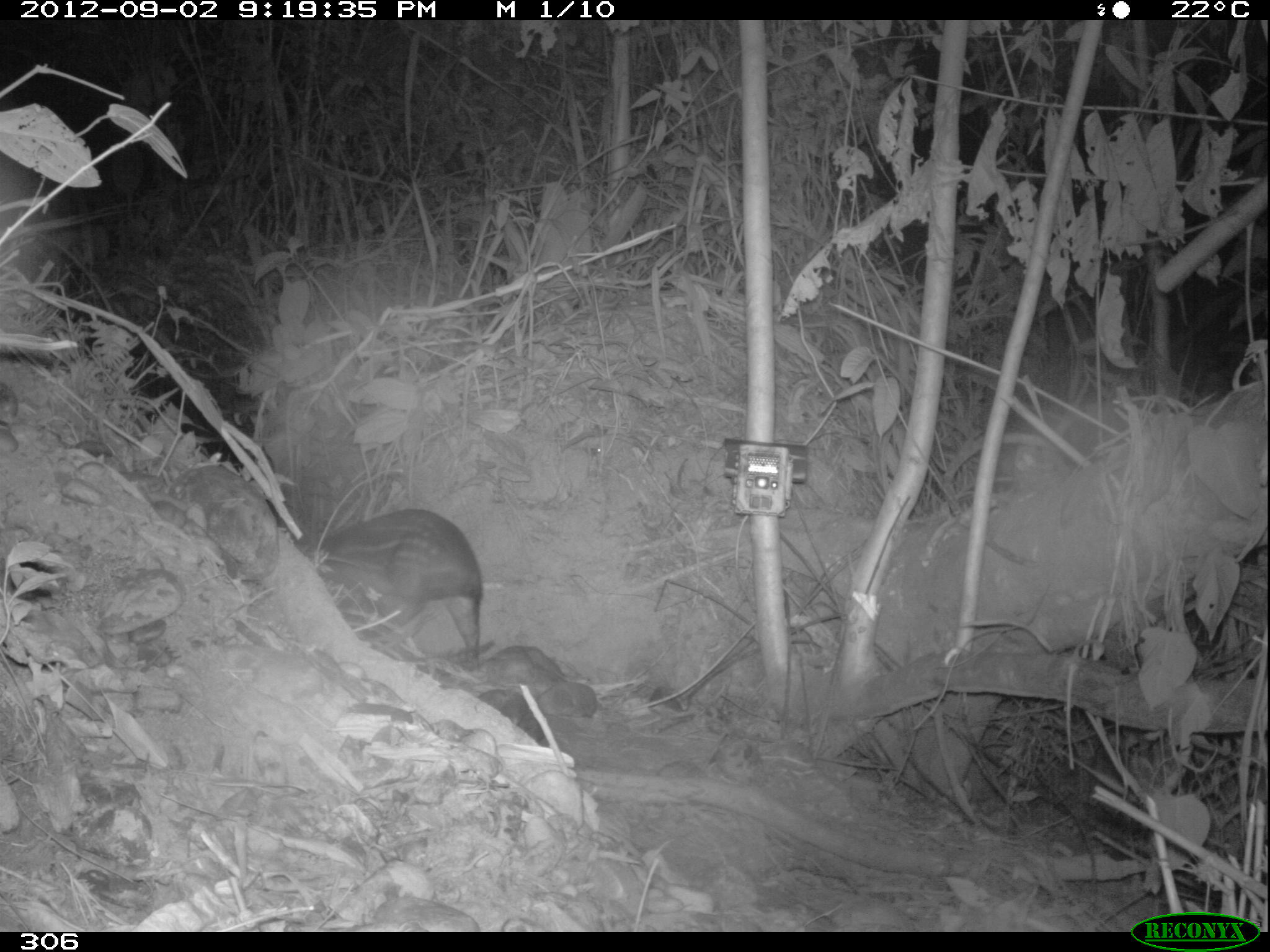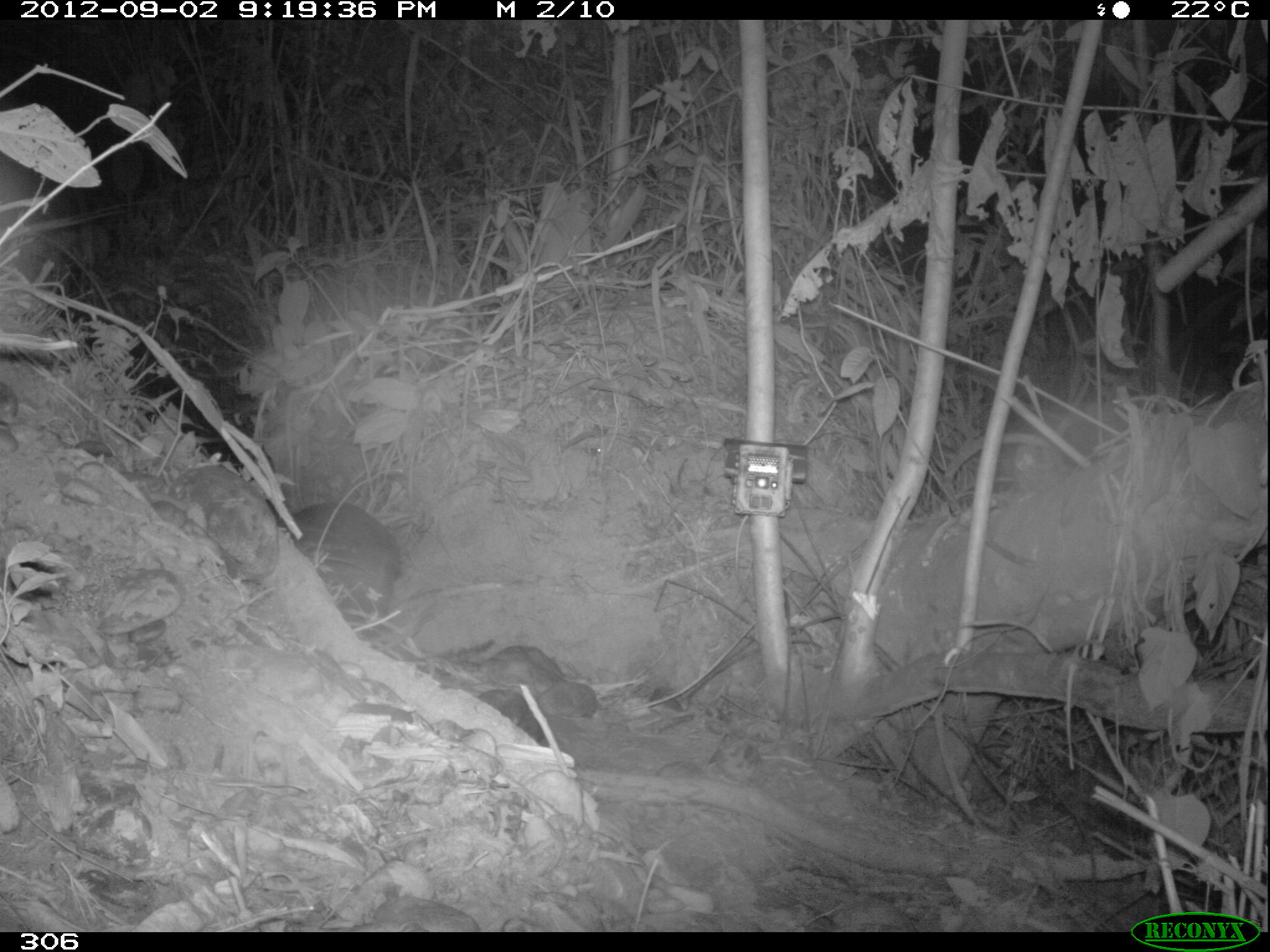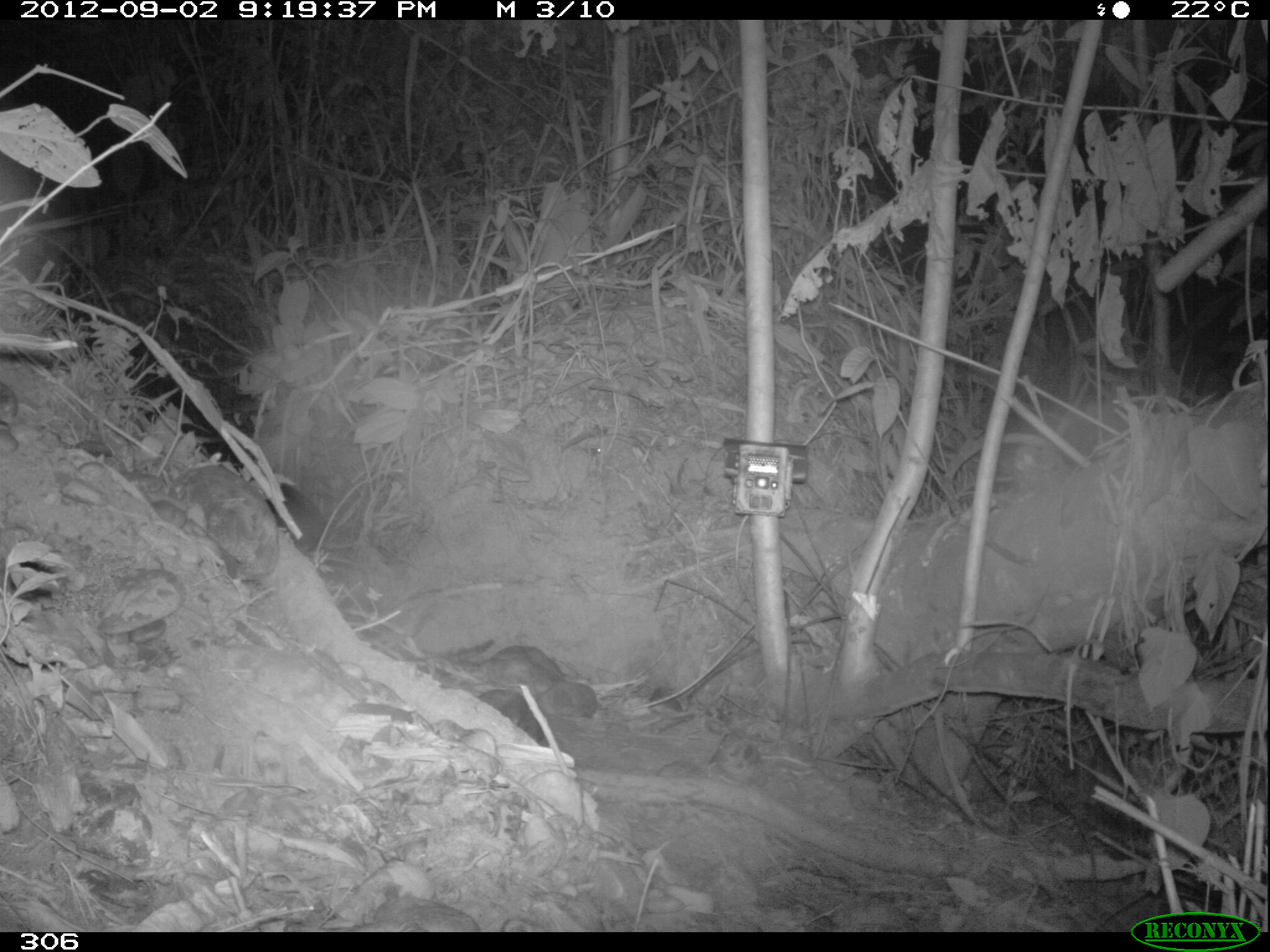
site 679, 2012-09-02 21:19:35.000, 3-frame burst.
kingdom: Animalia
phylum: Chordata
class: Mammalia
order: Rodentia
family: Cuniculidae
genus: Cuniculus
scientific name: Cuniculus paca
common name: spotted paca